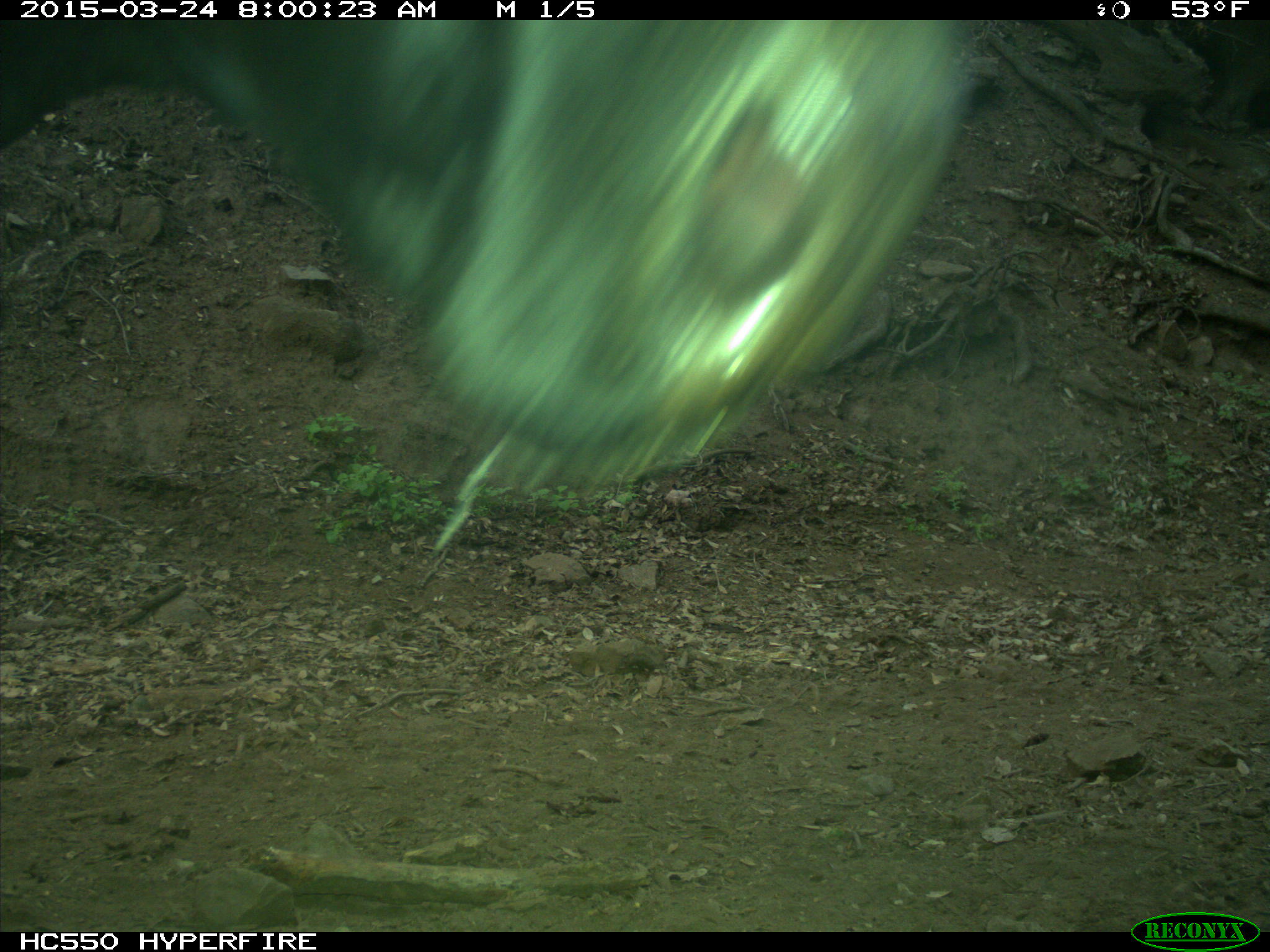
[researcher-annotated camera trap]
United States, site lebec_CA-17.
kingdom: Animalia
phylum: Chordata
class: Mammalia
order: Artiodactyla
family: Bovidae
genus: Bos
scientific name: Bos taurus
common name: domestic cow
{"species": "Bos taurus (domestic cow)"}